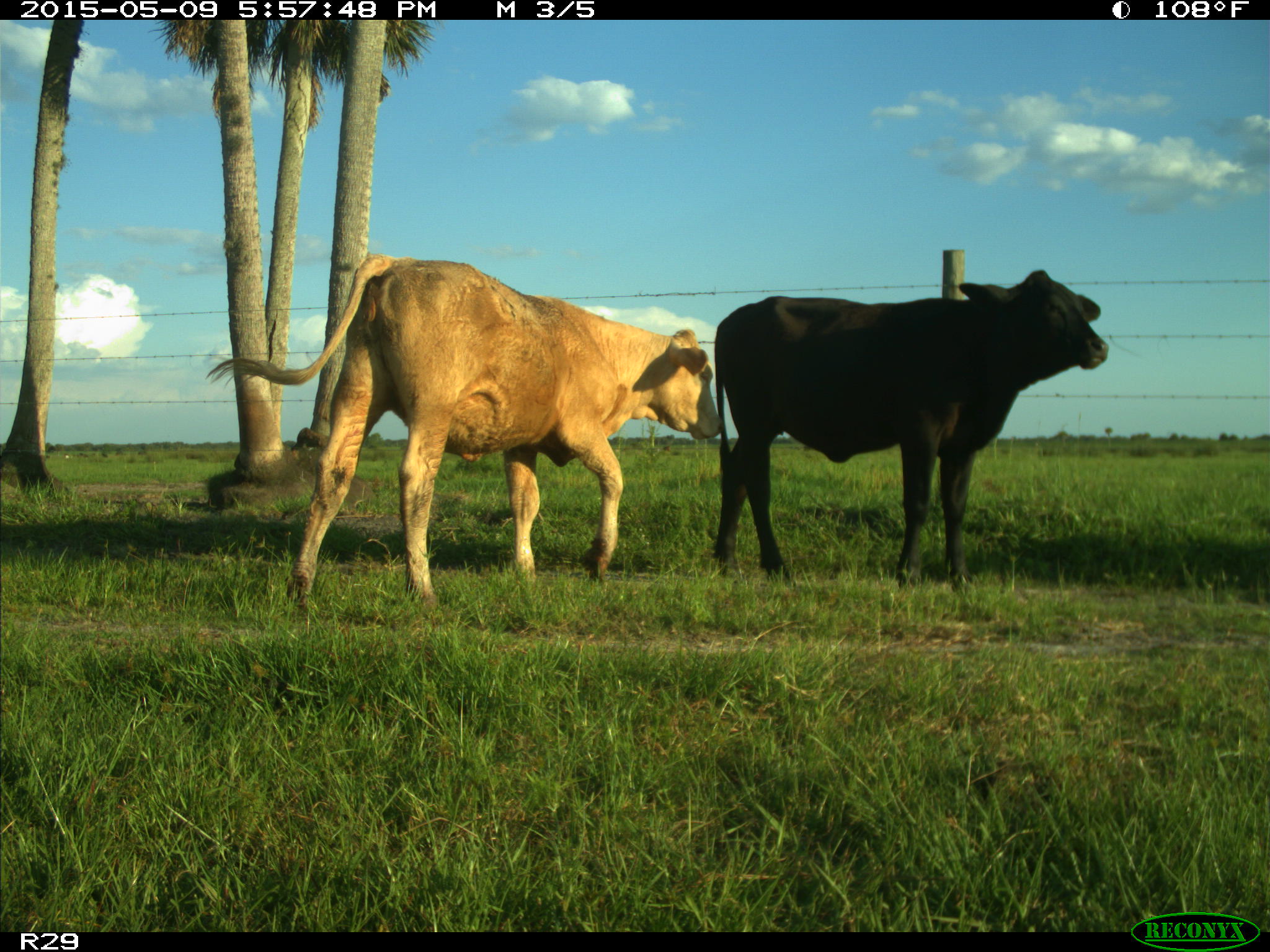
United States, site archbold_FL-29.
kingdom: Animalia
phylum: Chordata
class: Mammalia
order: Artiodactyla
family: Bovidae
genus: Bos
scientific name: Bos taurus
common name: domestic cow